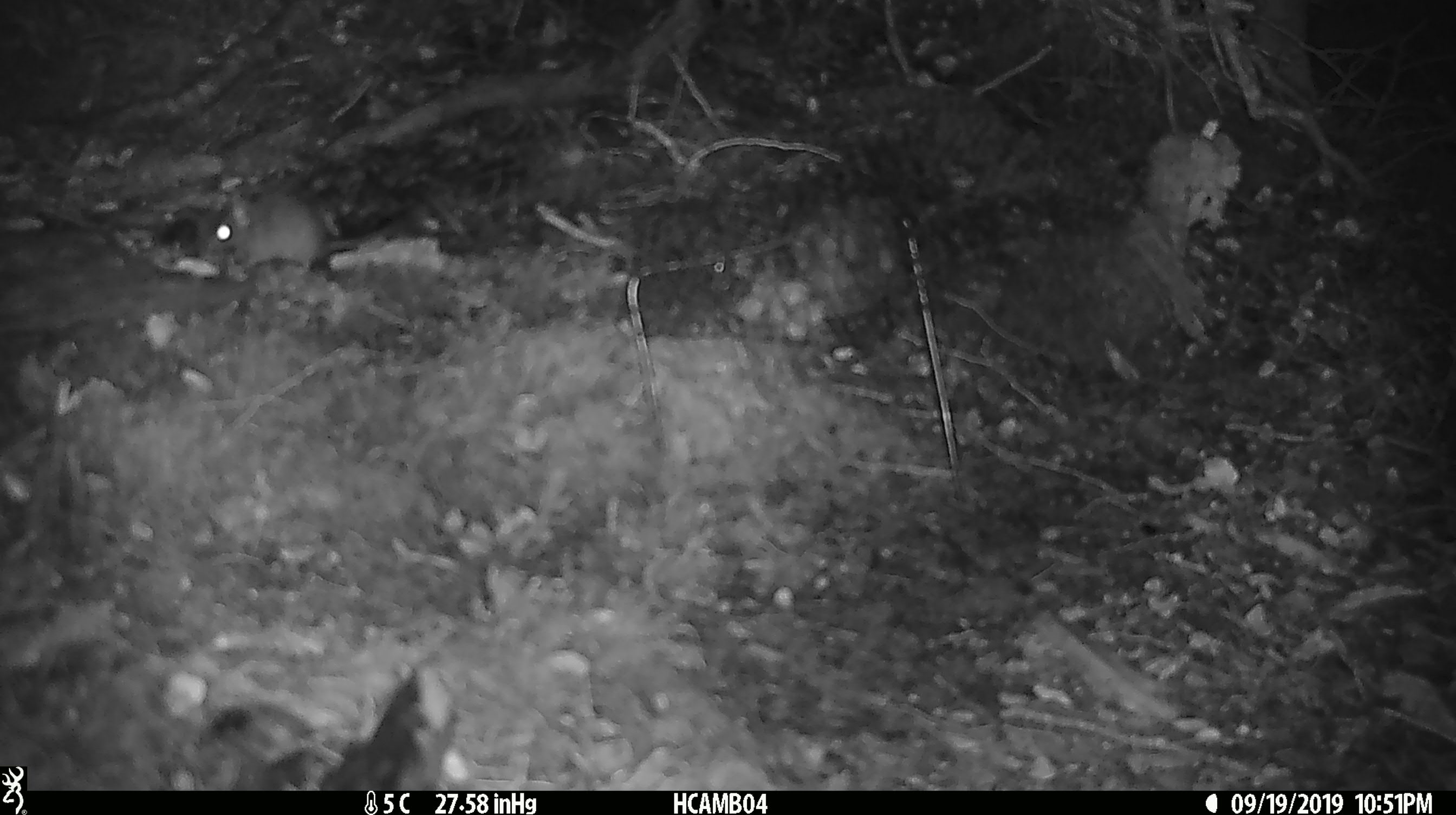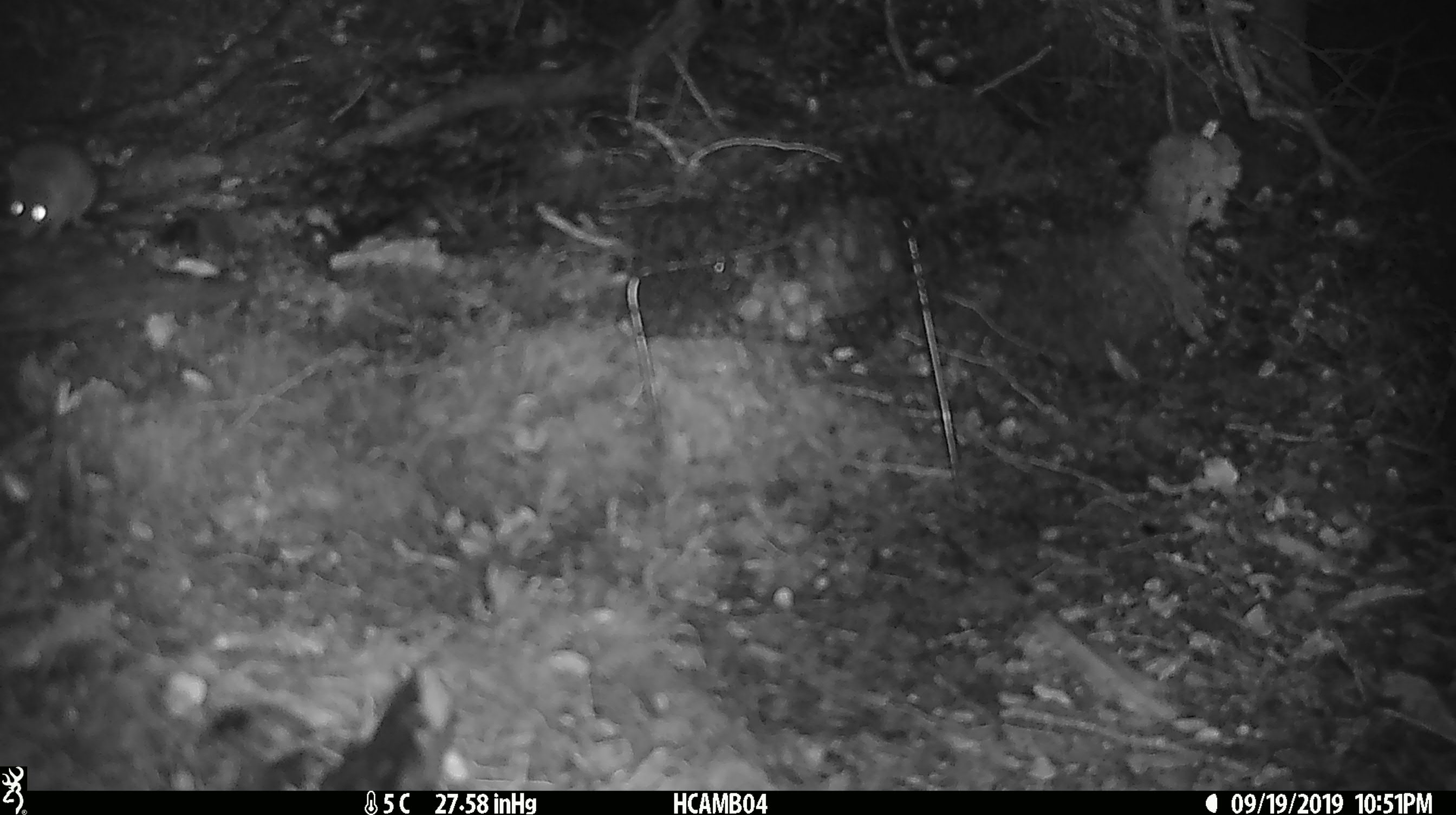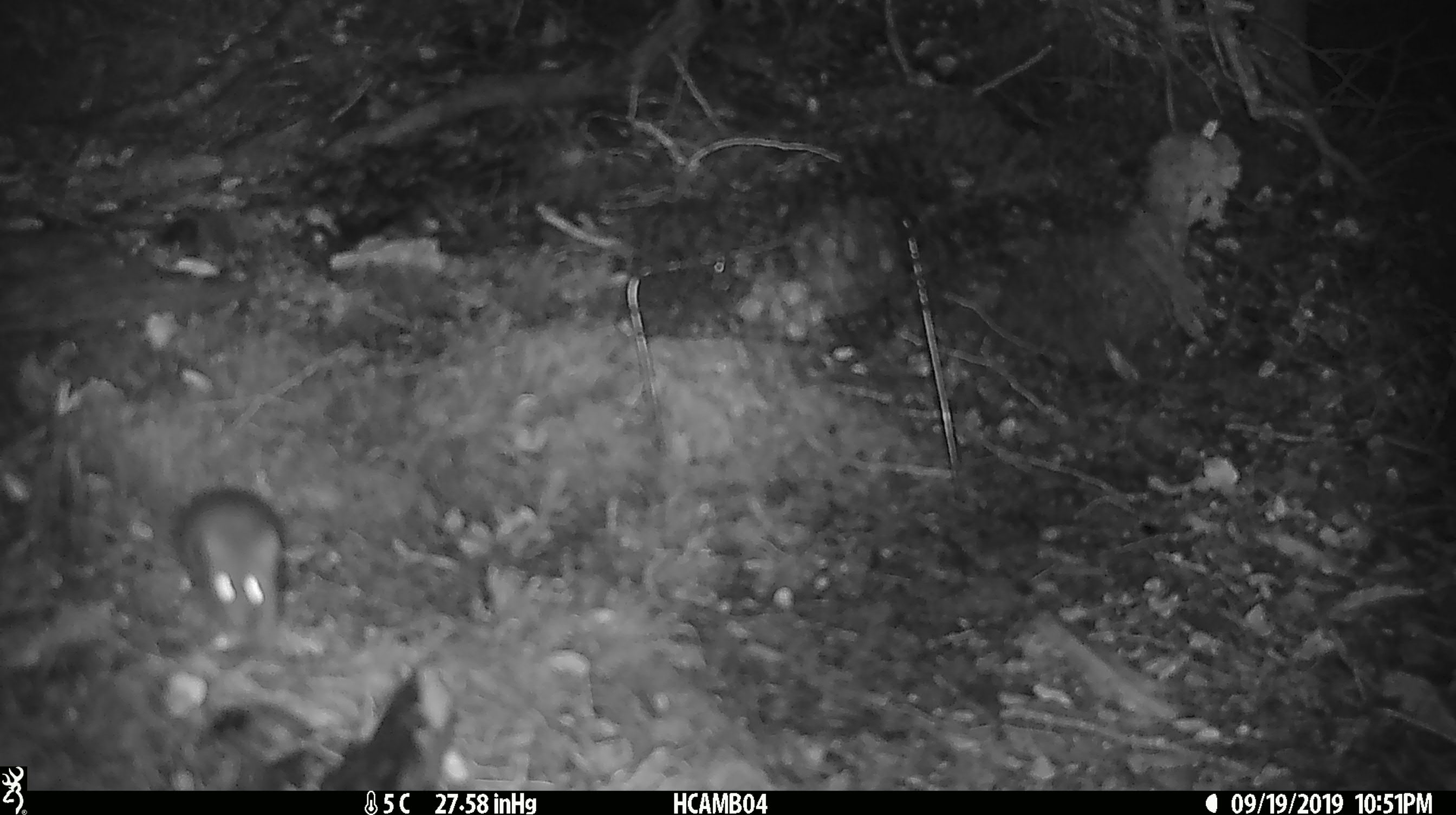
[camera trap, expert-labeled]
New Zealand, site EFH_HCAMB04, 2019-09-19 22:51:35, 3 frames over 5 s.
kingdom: Animalia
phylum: Chordata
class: Mammalia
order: Rodentia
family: Muridae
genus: Mus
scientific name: Mus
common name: mouse